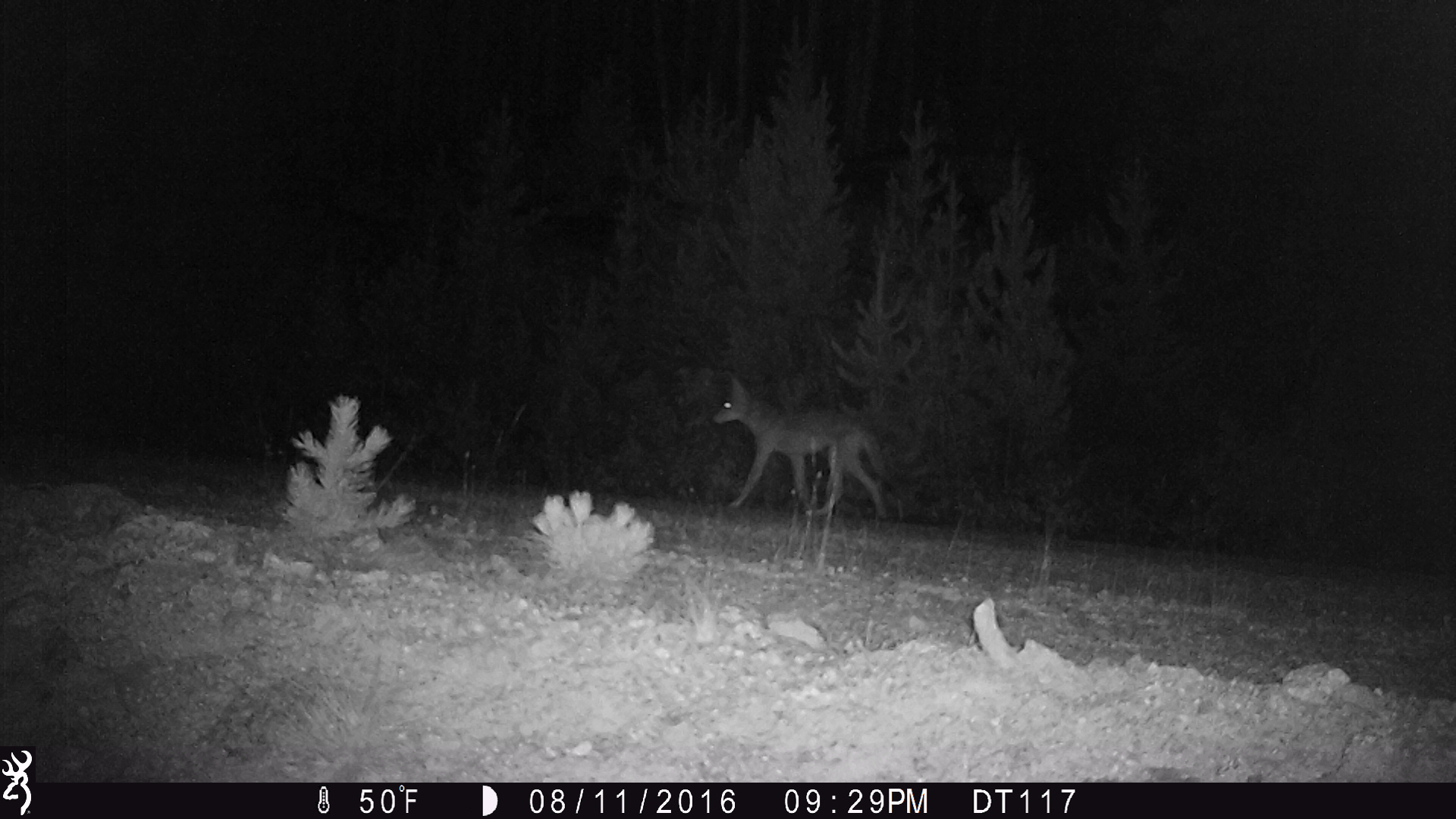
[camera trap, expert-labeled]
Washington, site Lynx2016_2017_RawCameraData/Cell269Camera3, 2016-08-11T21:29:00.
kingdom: Animalia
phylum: Chordata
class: Mammalia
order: Carnivora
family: Canidae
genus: Canis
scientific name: Canis latrans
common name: coyote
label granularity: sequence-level